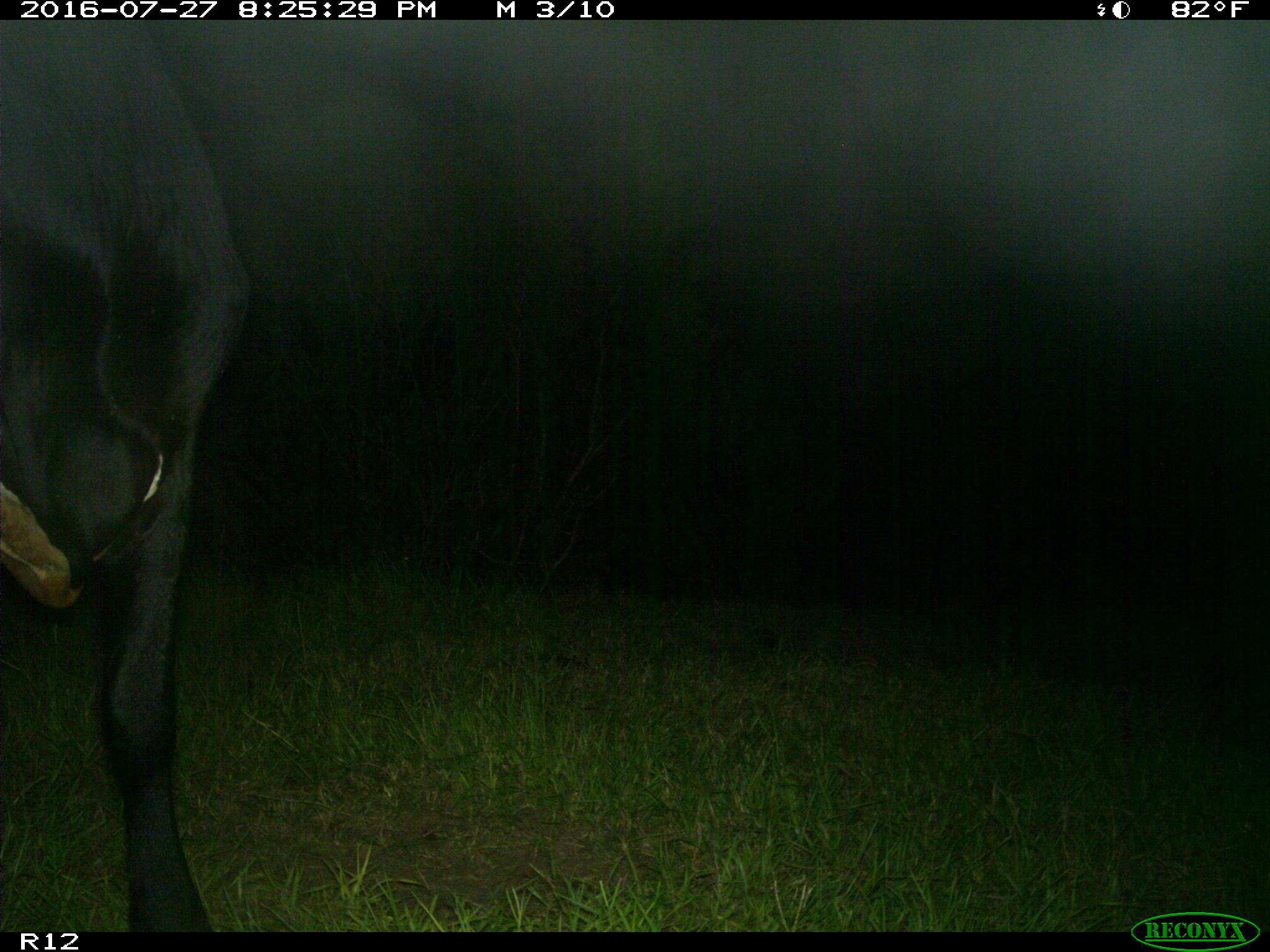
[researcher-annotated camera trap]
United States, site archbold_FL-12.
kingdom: Animalia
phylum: Chordata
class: Mammalia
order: Artiodactyla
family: Bovidae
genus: Bos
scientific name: Bos taurus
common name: domestic cow